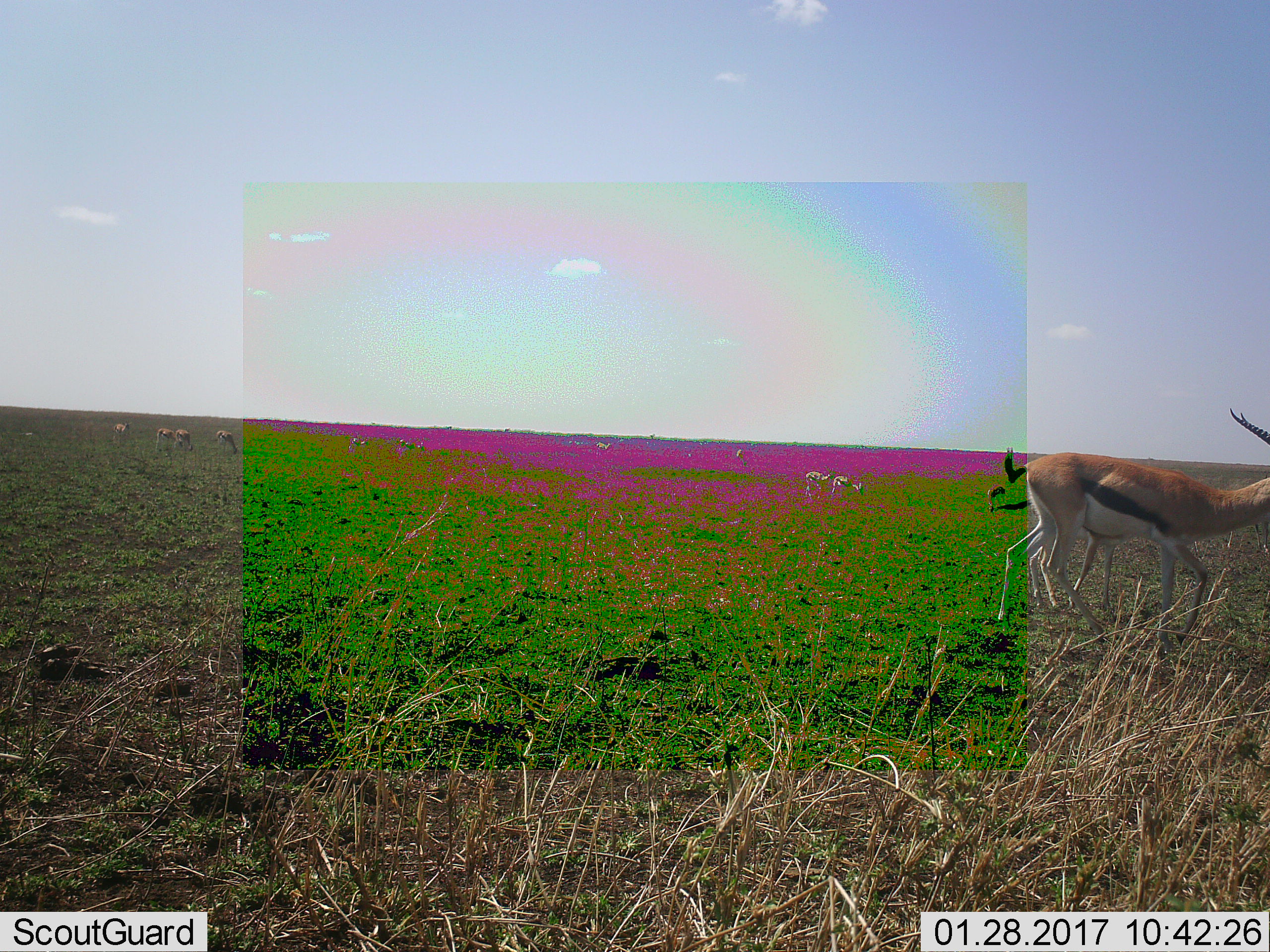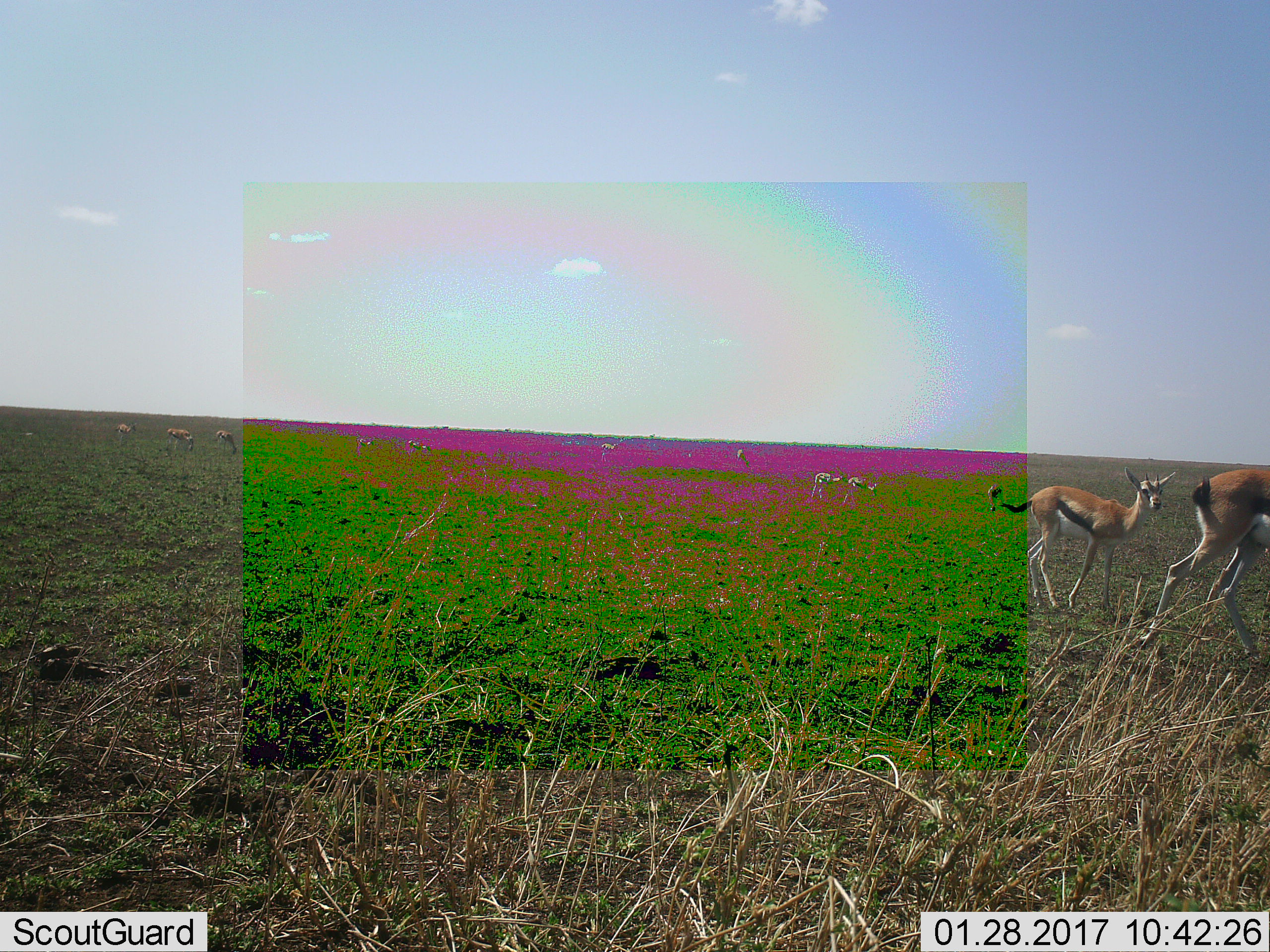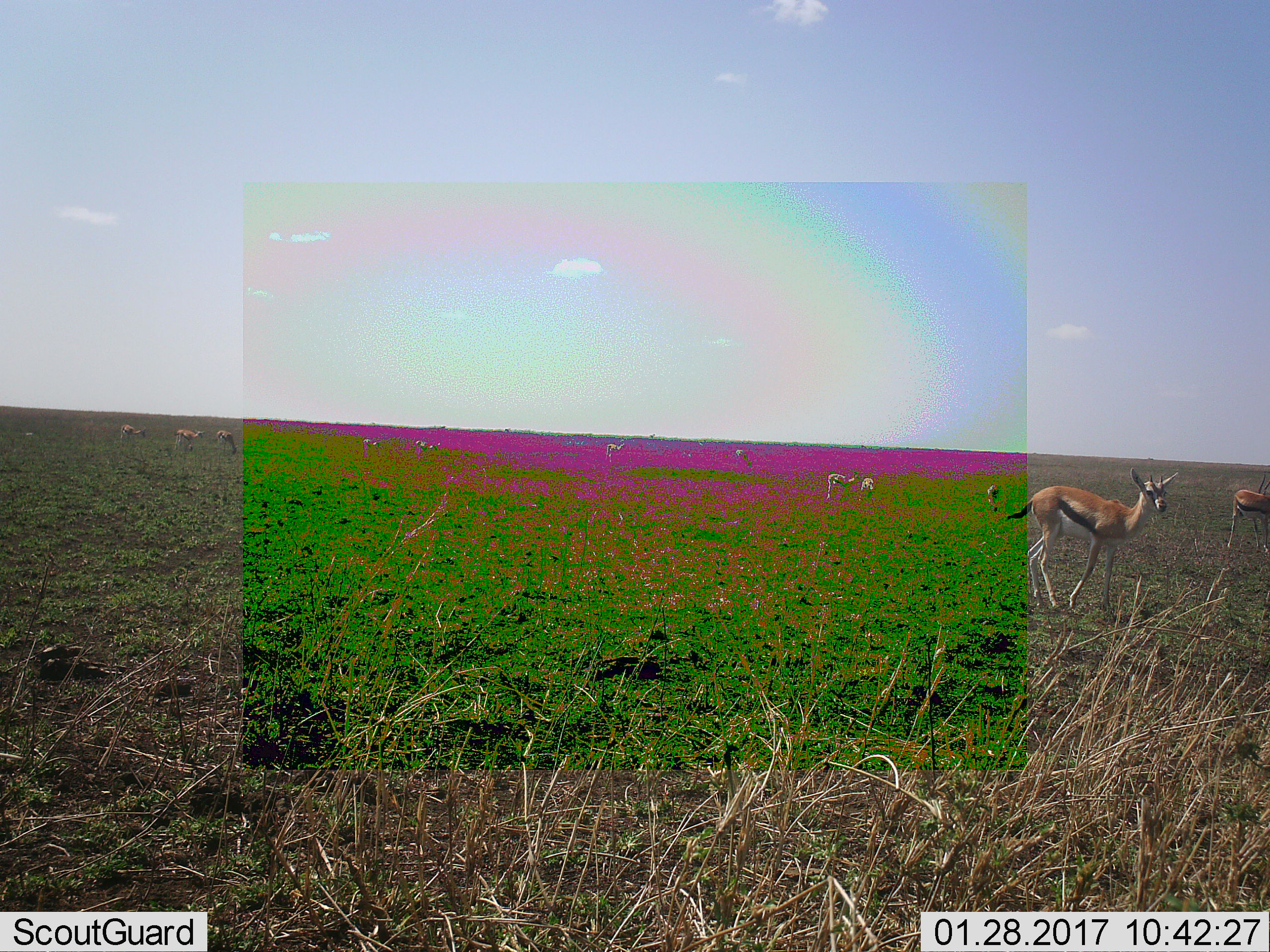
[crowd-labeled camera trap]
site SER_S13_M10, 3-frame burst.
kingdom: Animalia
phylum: Chordata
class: Mammalia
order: Artiodactyla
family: Bovidae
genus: Eudorcas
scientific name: Eudorcas thomsonii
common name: thomson's gazelle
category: gazellethomsons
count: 11-50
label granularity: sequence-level